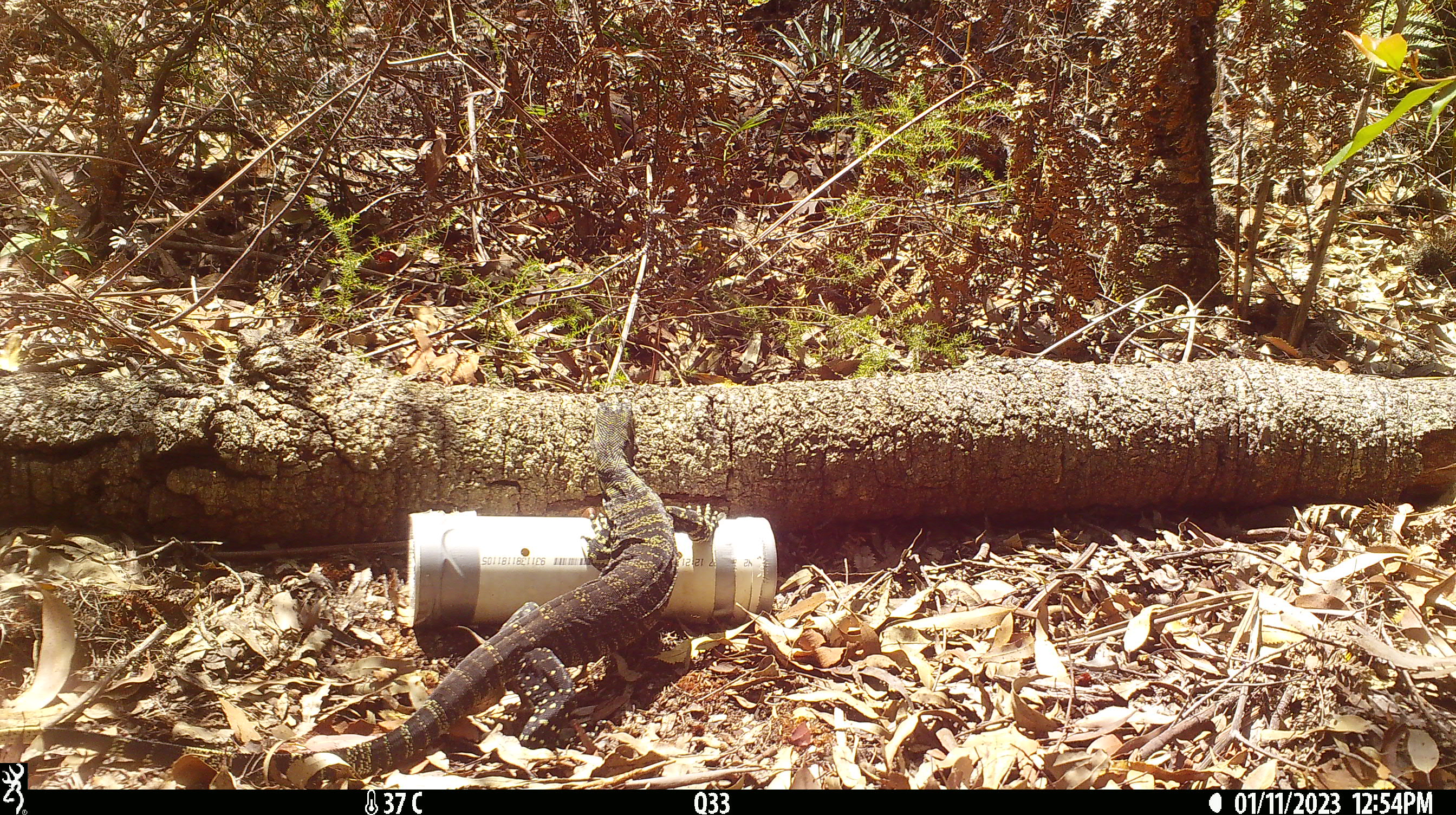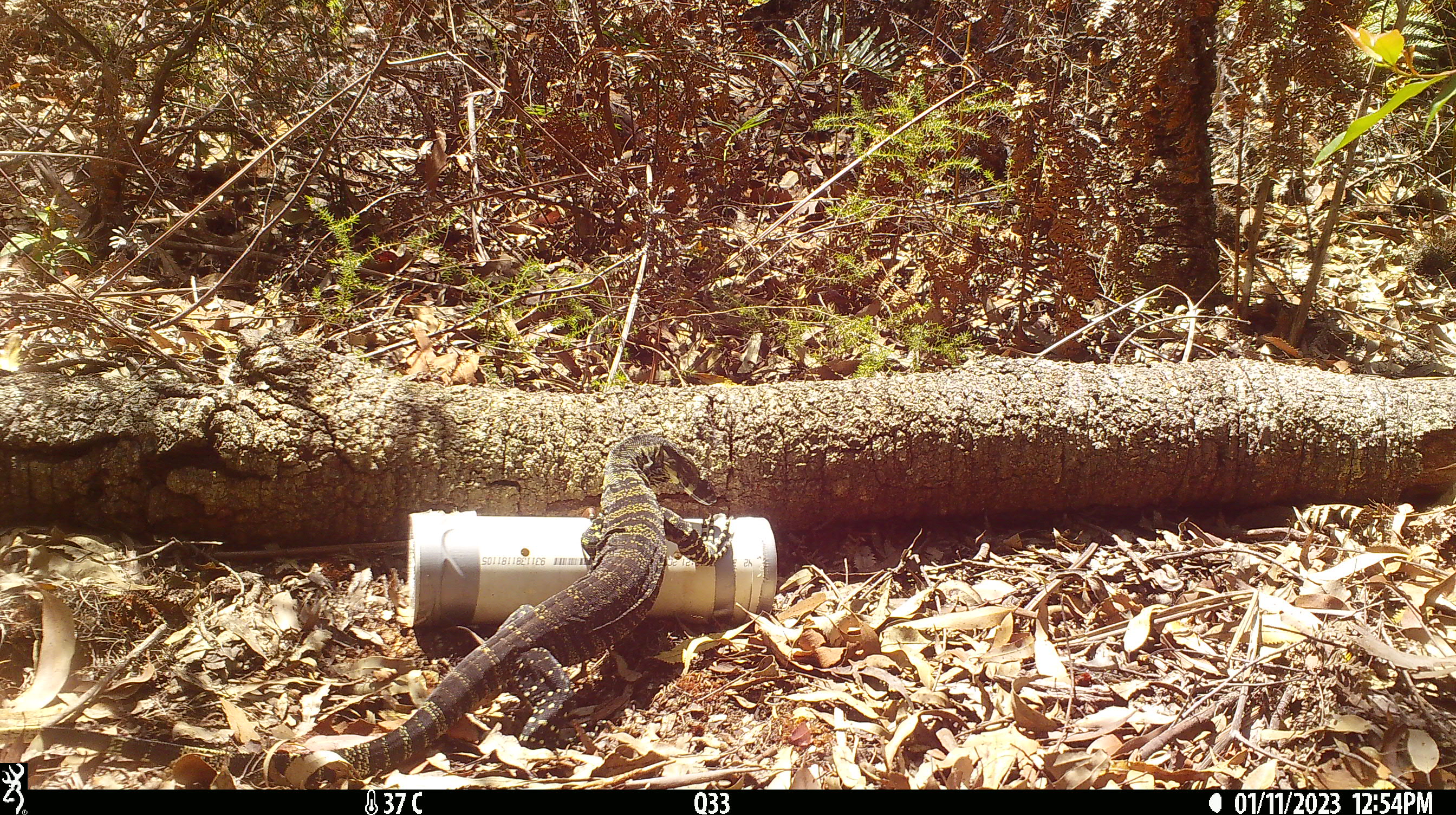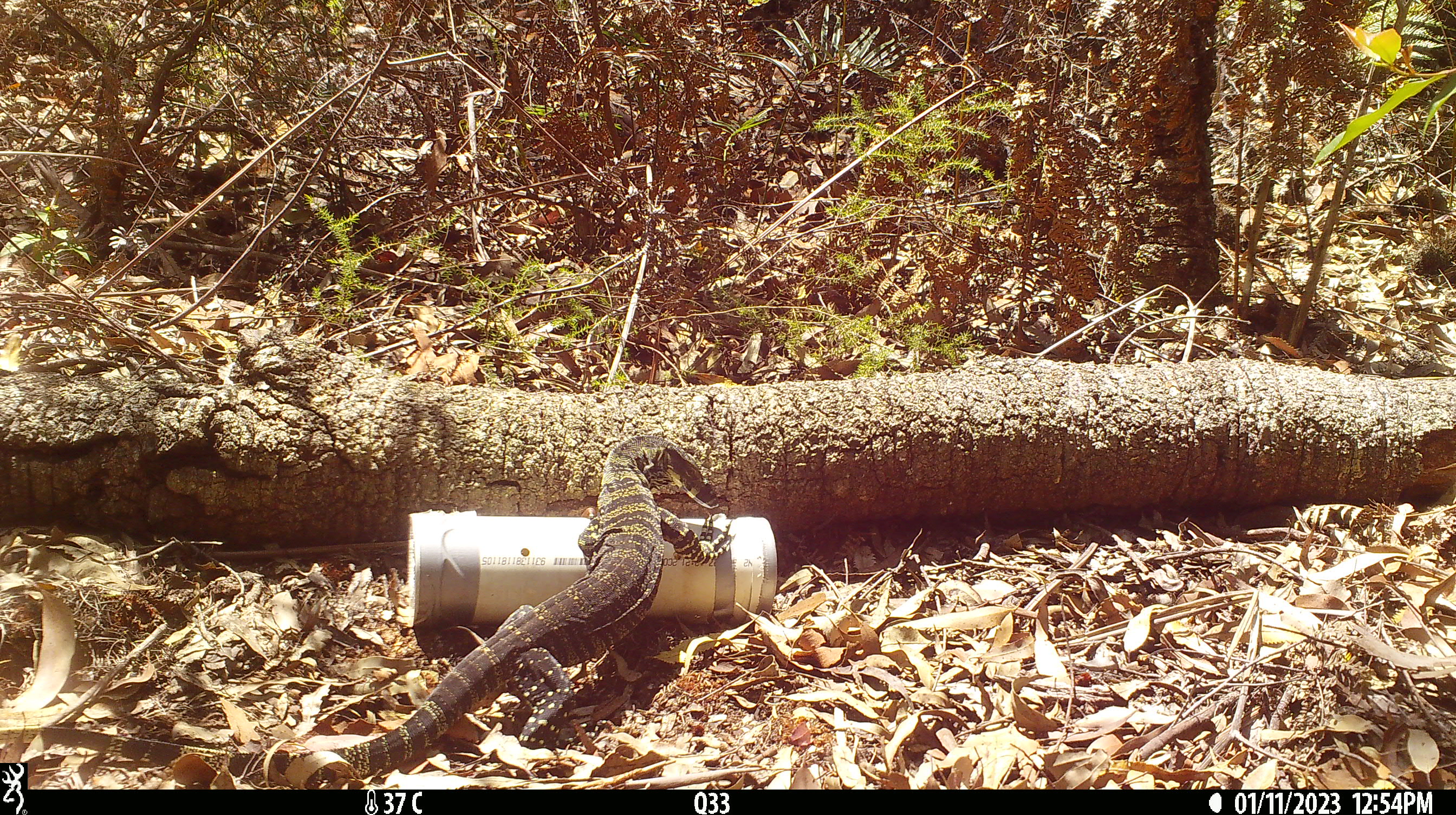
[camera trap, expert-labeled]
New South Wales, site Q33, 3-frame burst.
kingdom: Animalia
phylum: Chordata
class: Reptilia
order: Squamata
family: Varanidae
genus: Varanus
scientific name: Varanus varius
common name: lace monitor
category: goanna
Goanna (lace monitor) (Varanus varius).